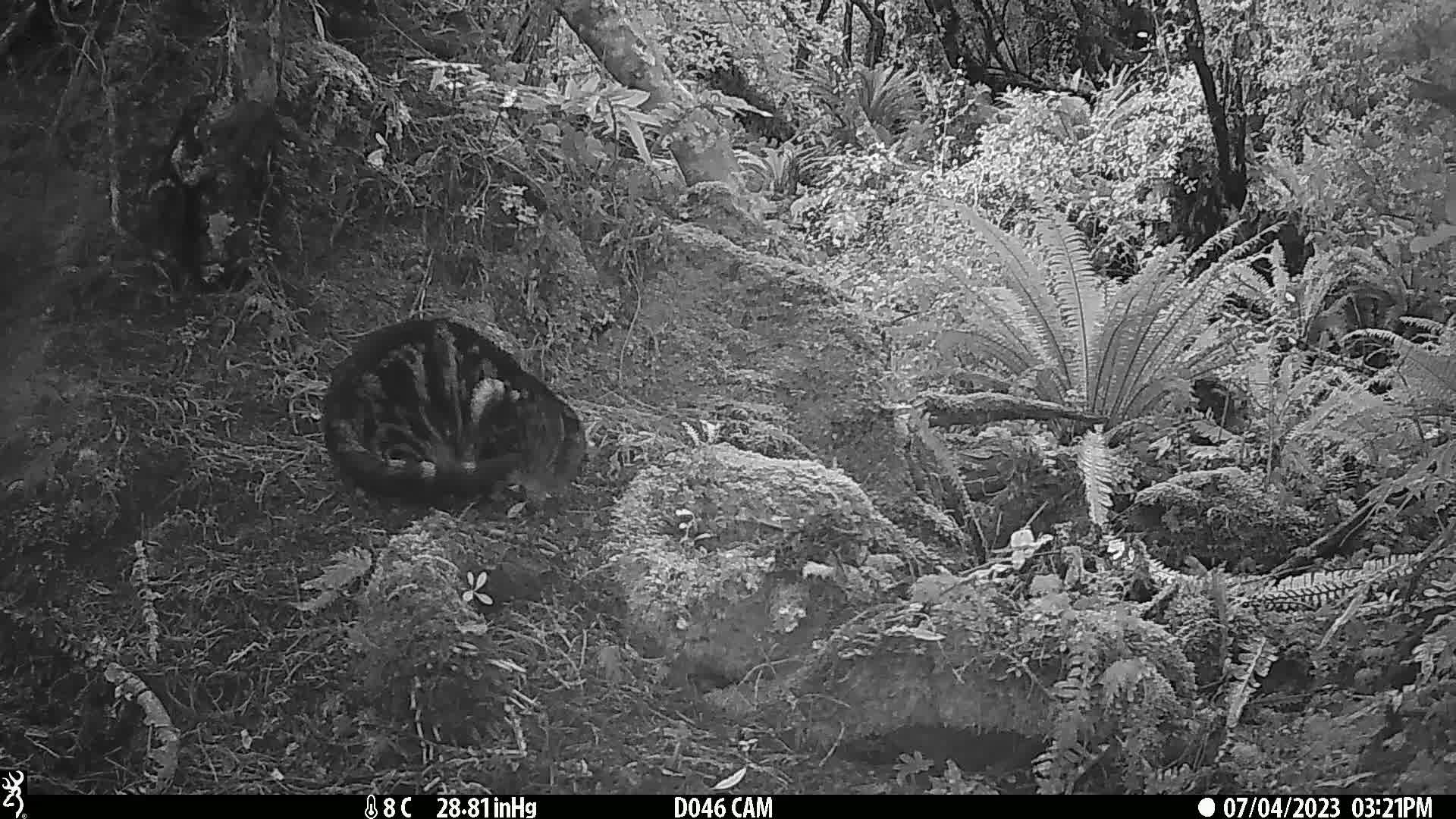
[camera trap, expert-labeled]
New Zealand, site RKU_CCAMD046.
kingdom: Animalia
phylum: Chordata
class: Mammalia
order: Carnivora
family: Felidae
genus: Felis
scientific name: Felis catus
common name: domestic cat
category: cat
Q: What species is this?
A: Cat (domestic cat) (Felis catus).